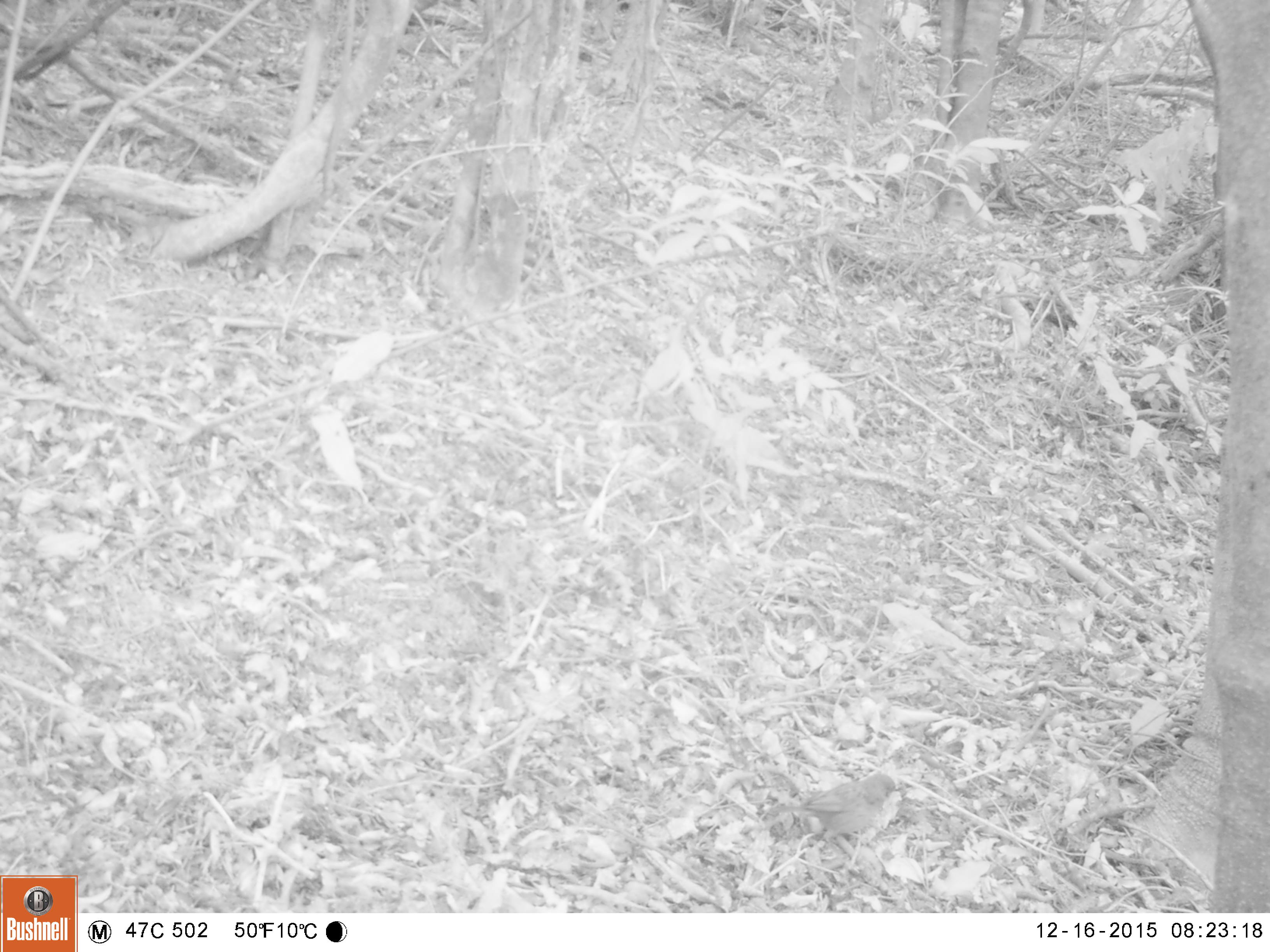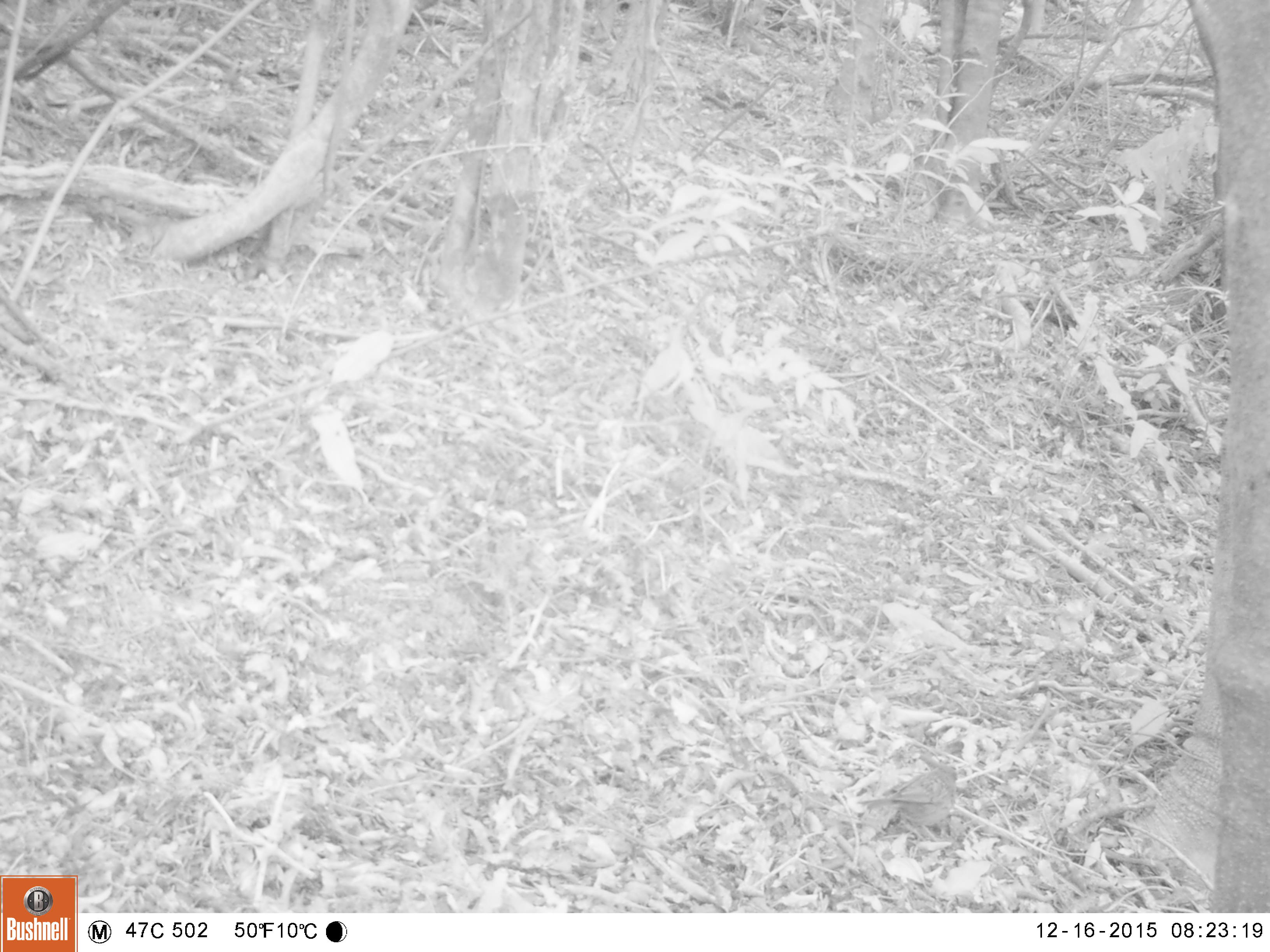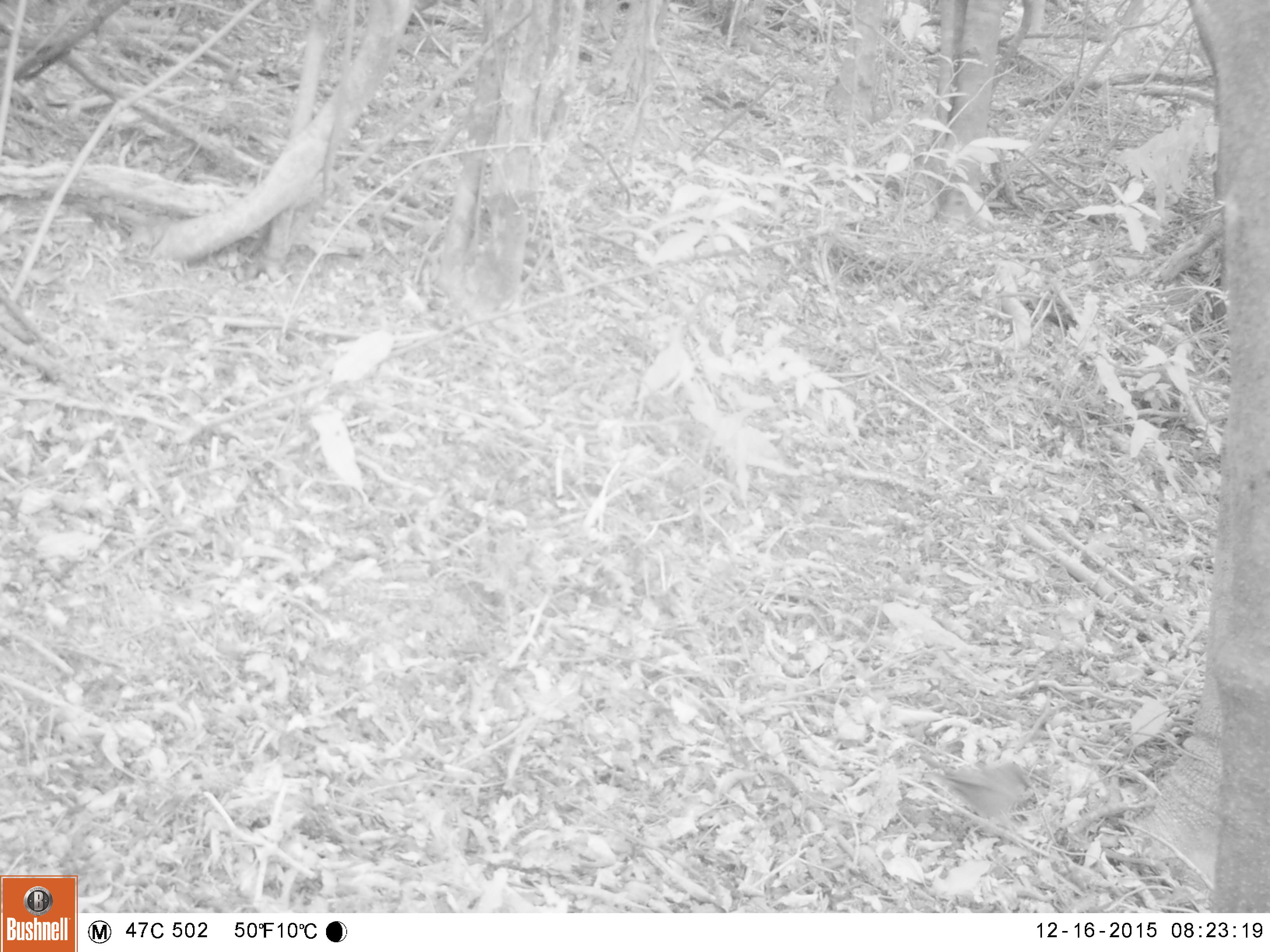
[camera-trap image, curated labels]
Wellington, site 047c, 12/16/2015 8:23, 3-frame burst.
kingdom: Animalia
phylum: Chordata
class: Aves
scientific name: Aves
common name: bird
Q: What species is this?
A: Bird (Aves).